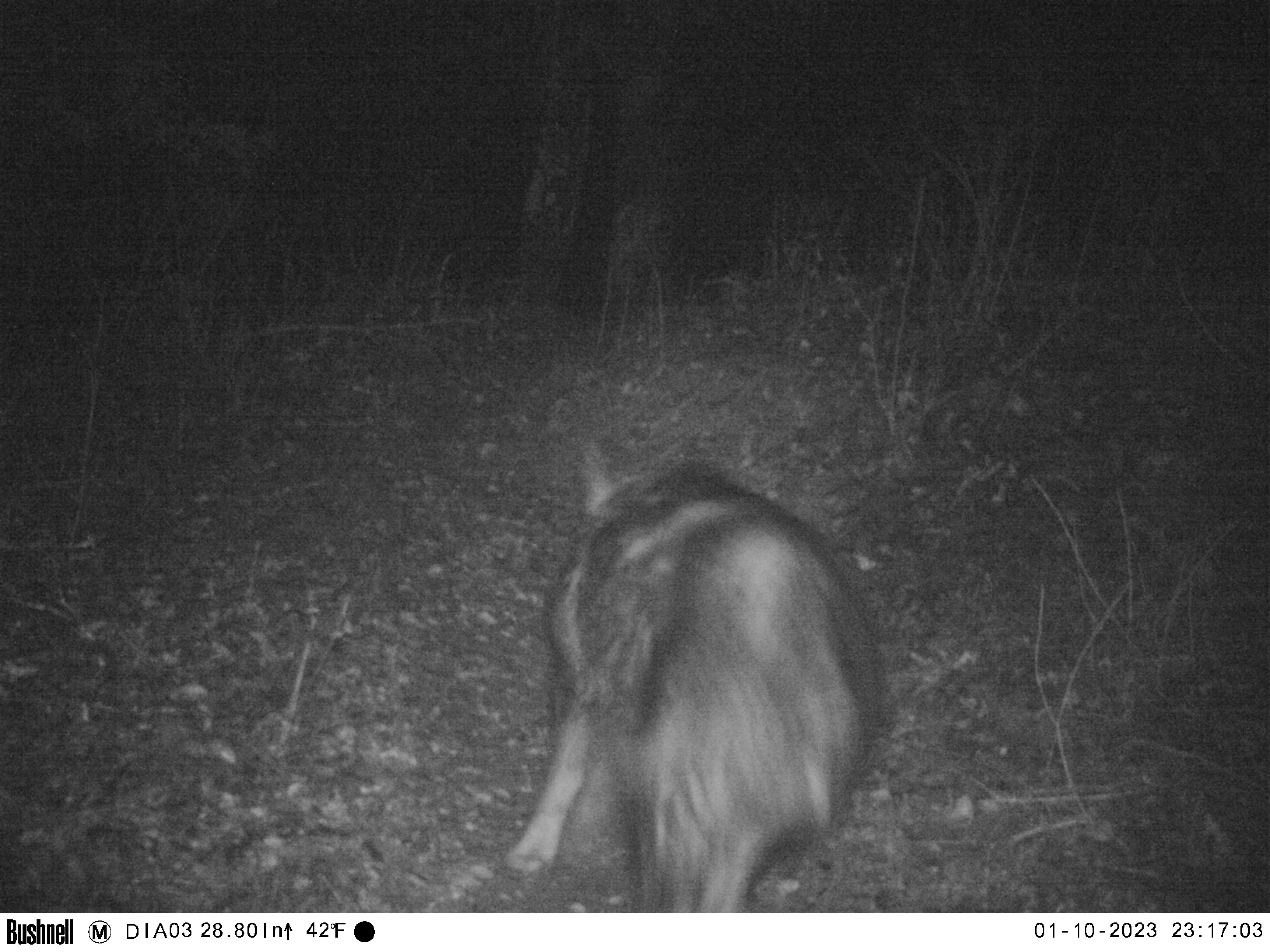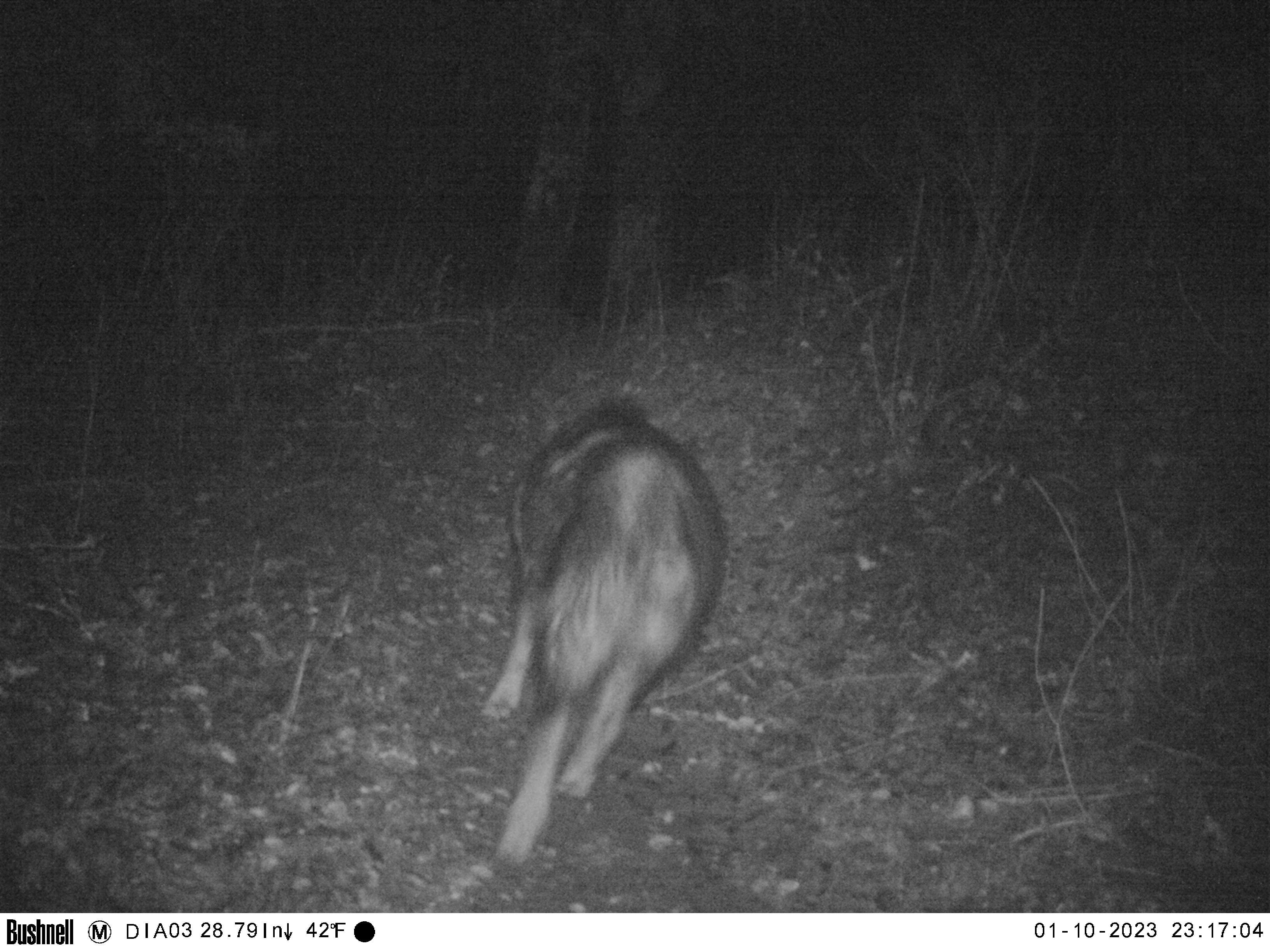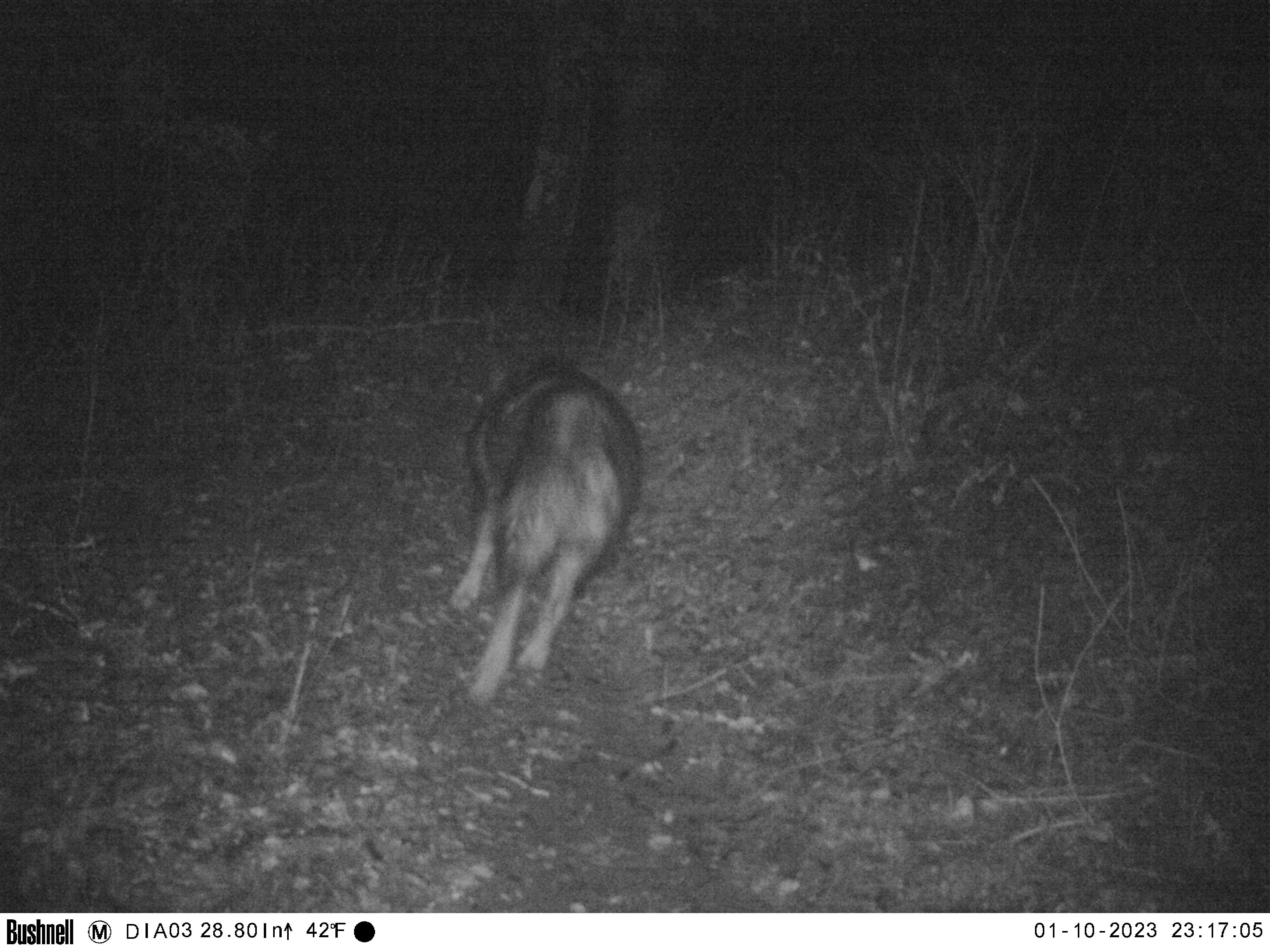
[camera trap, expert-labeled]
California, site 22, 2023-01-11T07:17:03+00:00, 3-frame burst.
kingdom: Animalia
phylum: Chordata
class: Mammalia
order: Artiodactyla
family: Suidae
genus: Sus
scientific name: Sus scrofa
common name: wild boar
Wild boar (Sus scrofa).